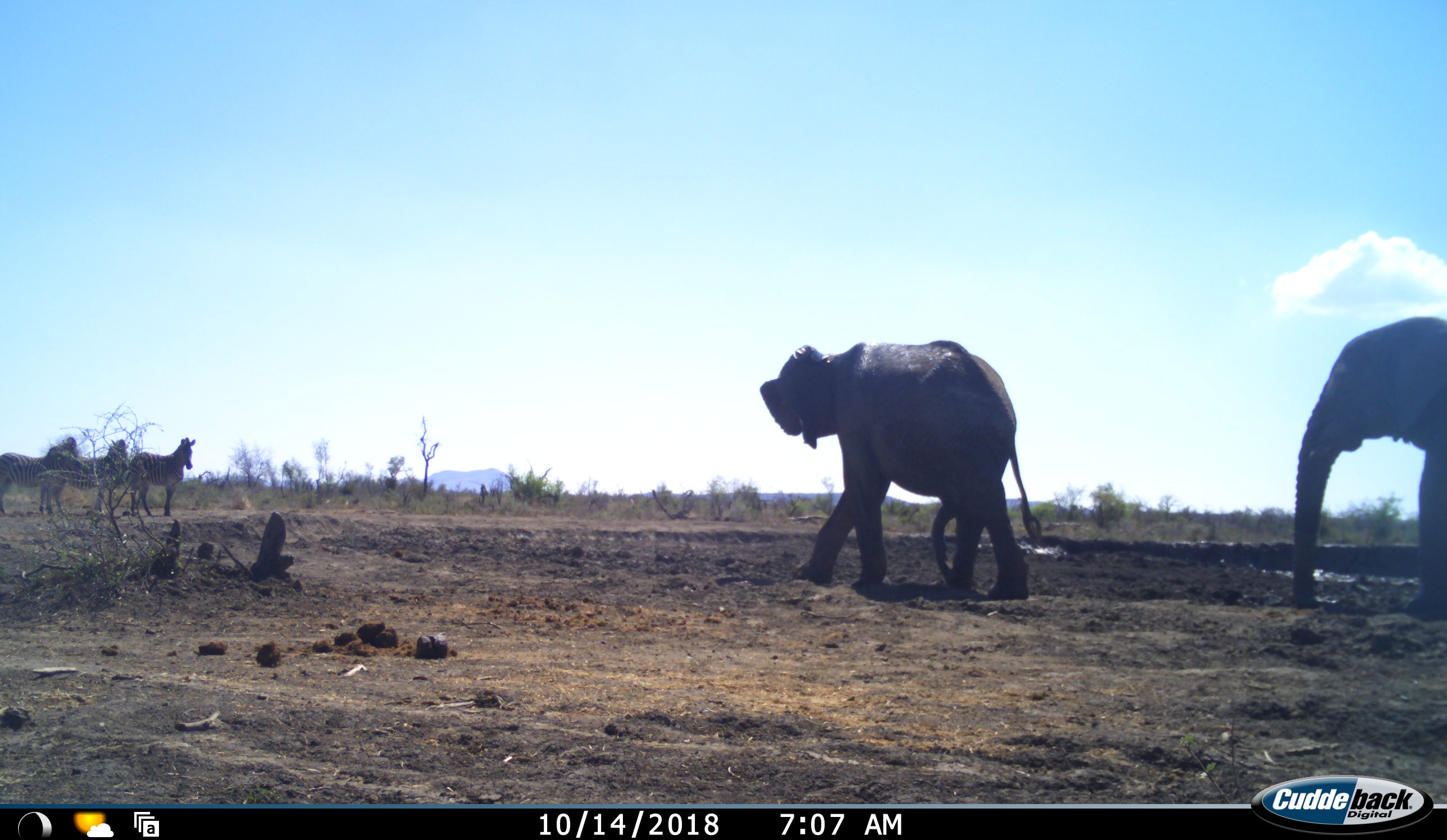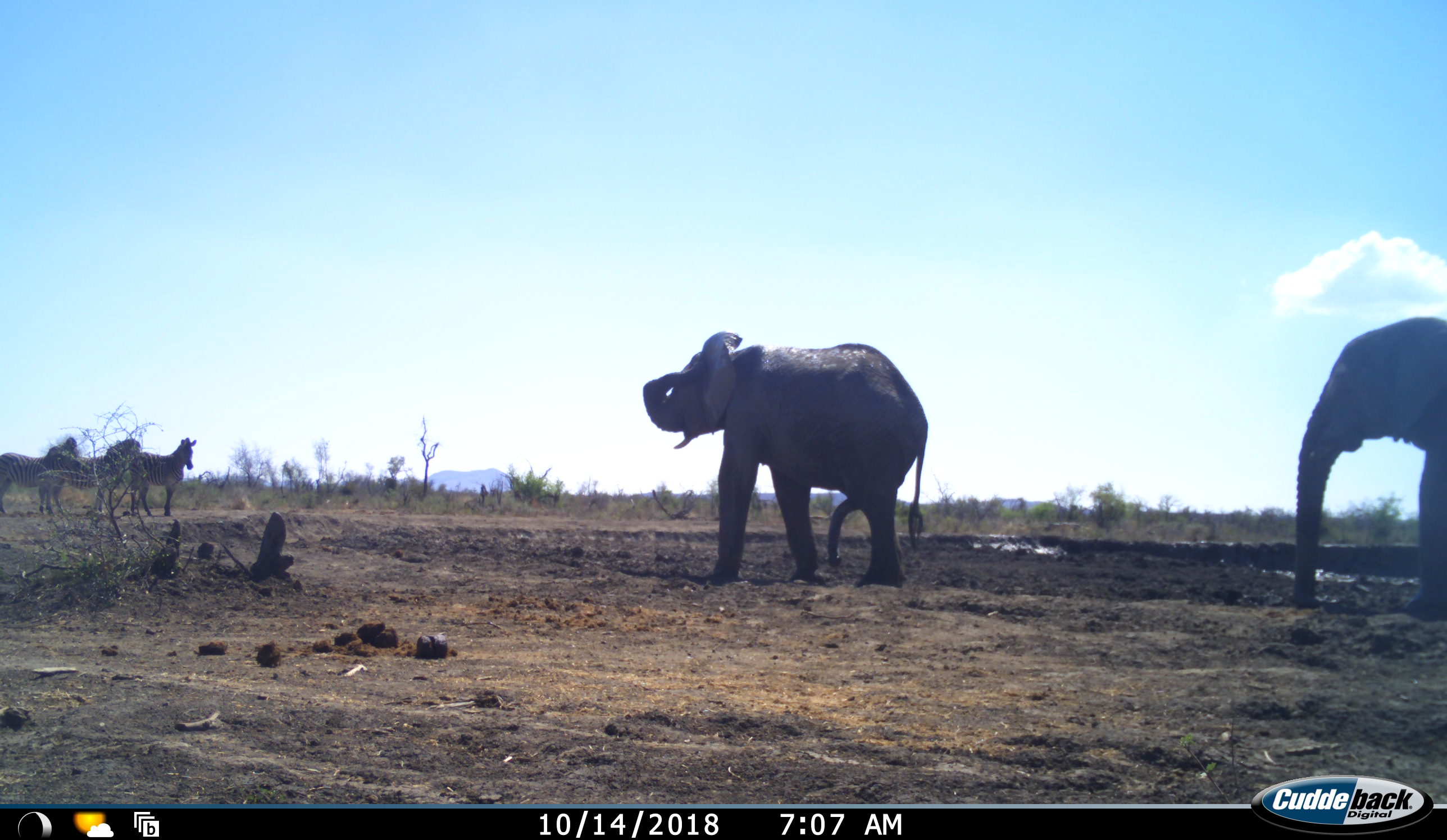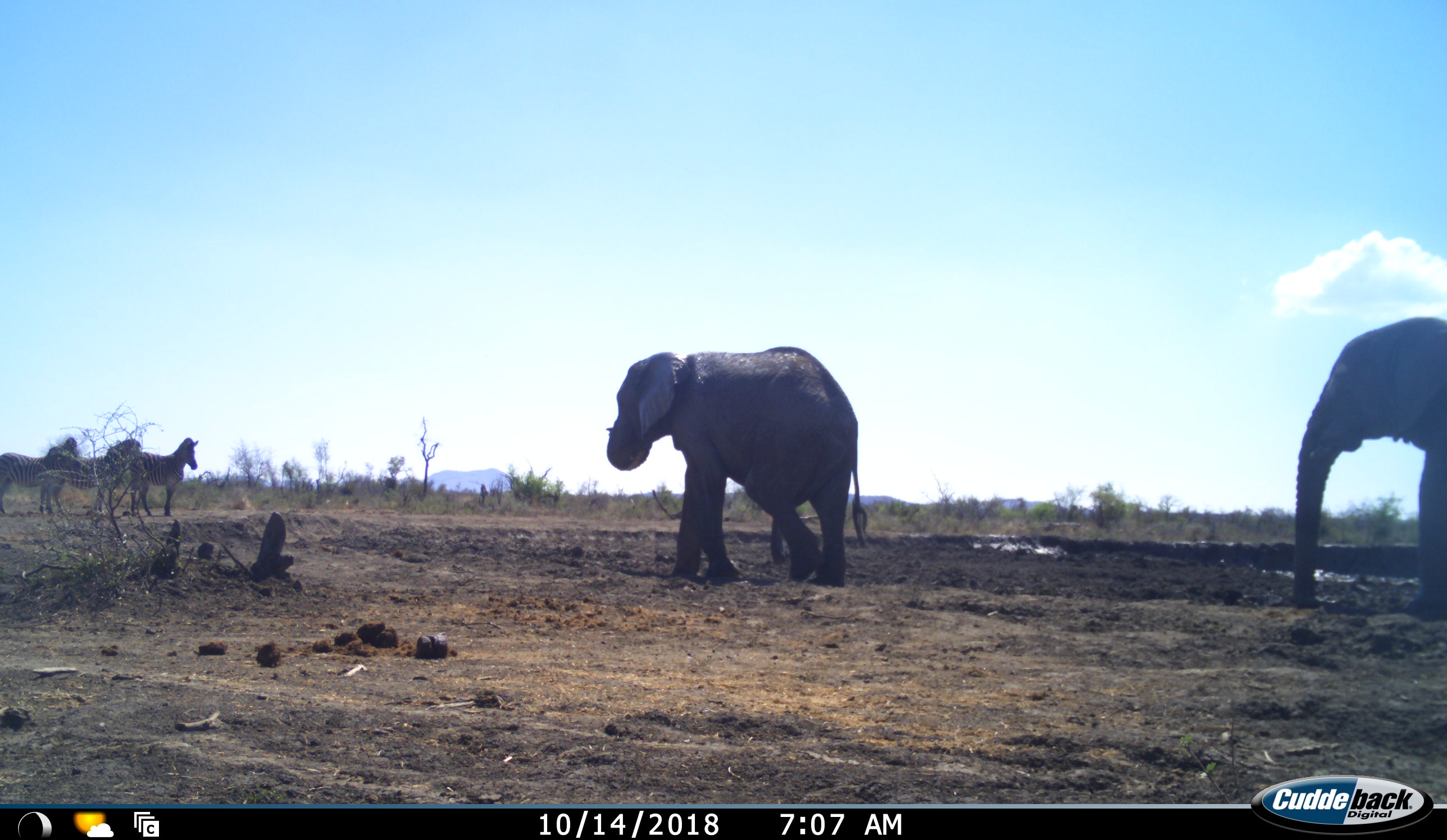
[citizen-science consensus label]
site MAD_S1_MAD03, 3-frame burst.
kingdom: Animalia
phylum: Chordata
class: Mammalia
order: Proboscidea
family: Elephantidae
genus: Loxodonta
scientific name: Loxodonta africana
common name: african bush elephant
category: elephant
Elephant (african bush elephant) (Loxodonta africana), count 2. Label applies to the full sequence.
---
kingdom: Animalia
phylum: Chordata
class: Mammalia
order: Perissodactyla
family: Equidae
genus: Equus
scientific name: Equus quagga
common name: plains zebra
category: zebraplains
Zebraplains (plains zebra) (Equus quagga), count 3. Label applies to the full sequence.